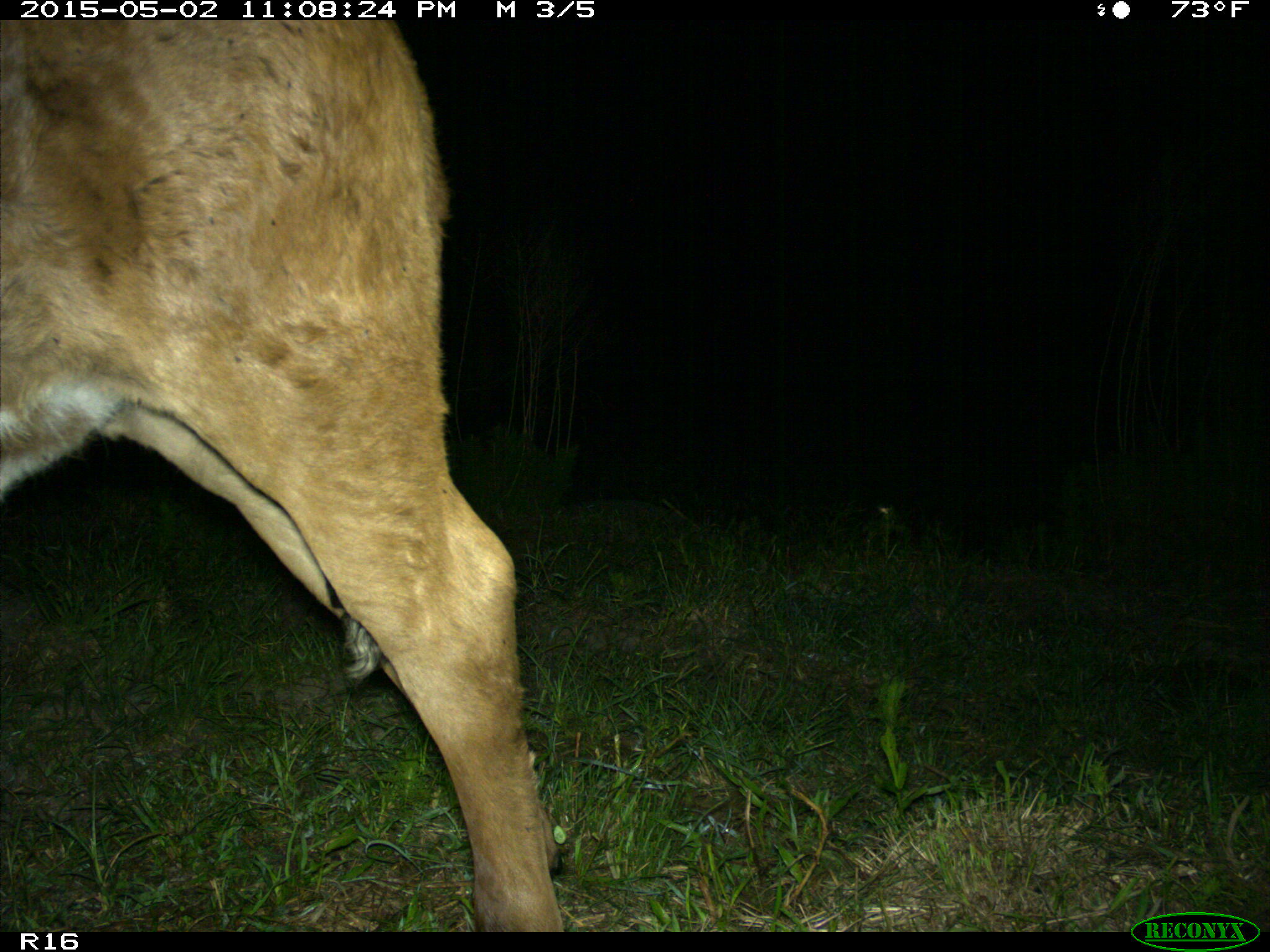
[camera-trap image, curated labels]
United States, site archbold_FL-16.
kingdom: Animalia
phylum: Chordata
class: Mammalia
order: Artiodactyla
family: Bovidae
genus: Bos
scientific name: Bos taurus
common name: domestic cow